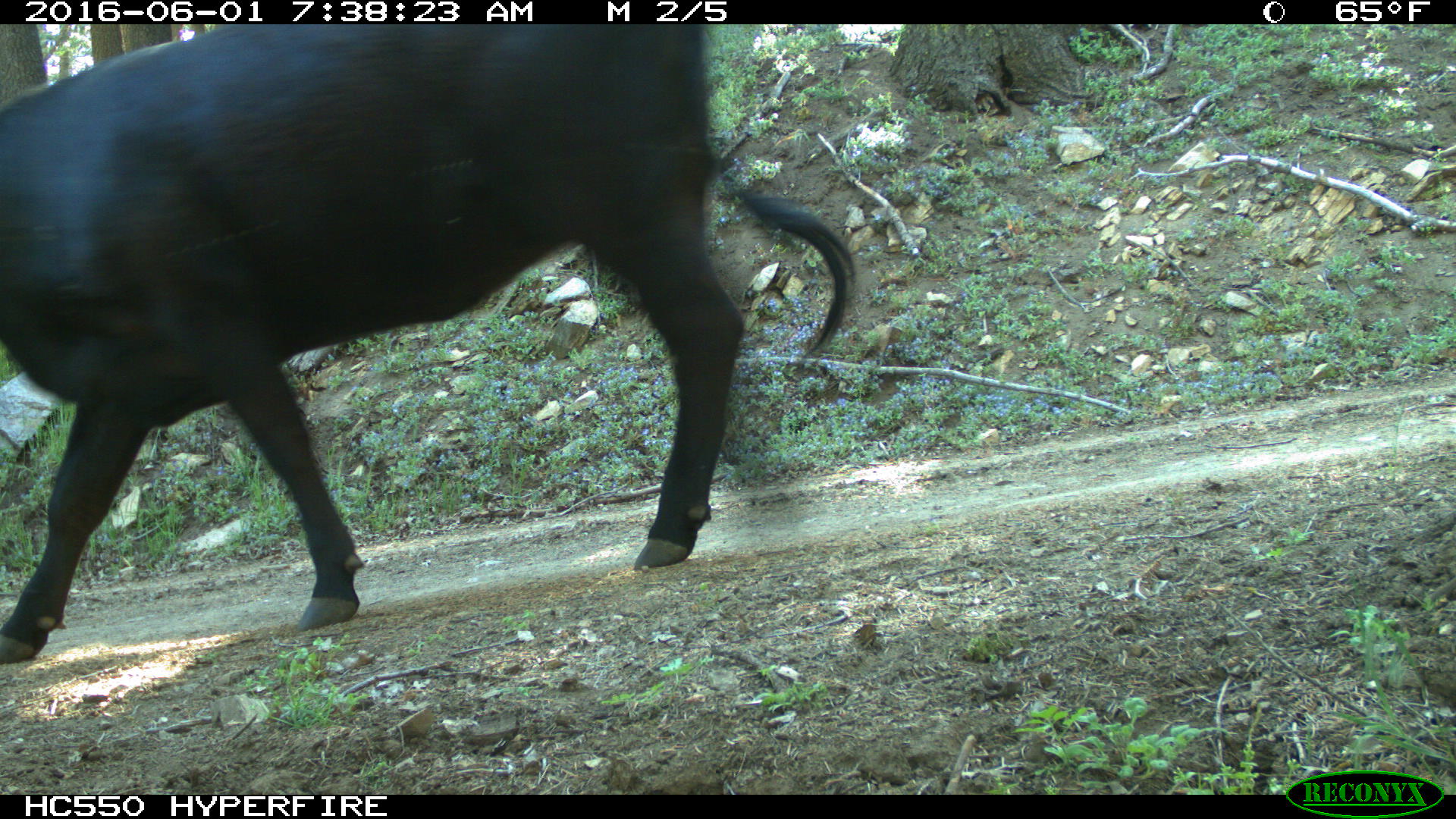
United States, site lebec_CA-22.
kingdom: Animalia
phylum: Chordata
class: Mammalia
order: Artiodactyla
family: Bovidae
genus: Bos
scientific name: Bos taurus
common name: domestic cow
Bos taurus (domestic cow).